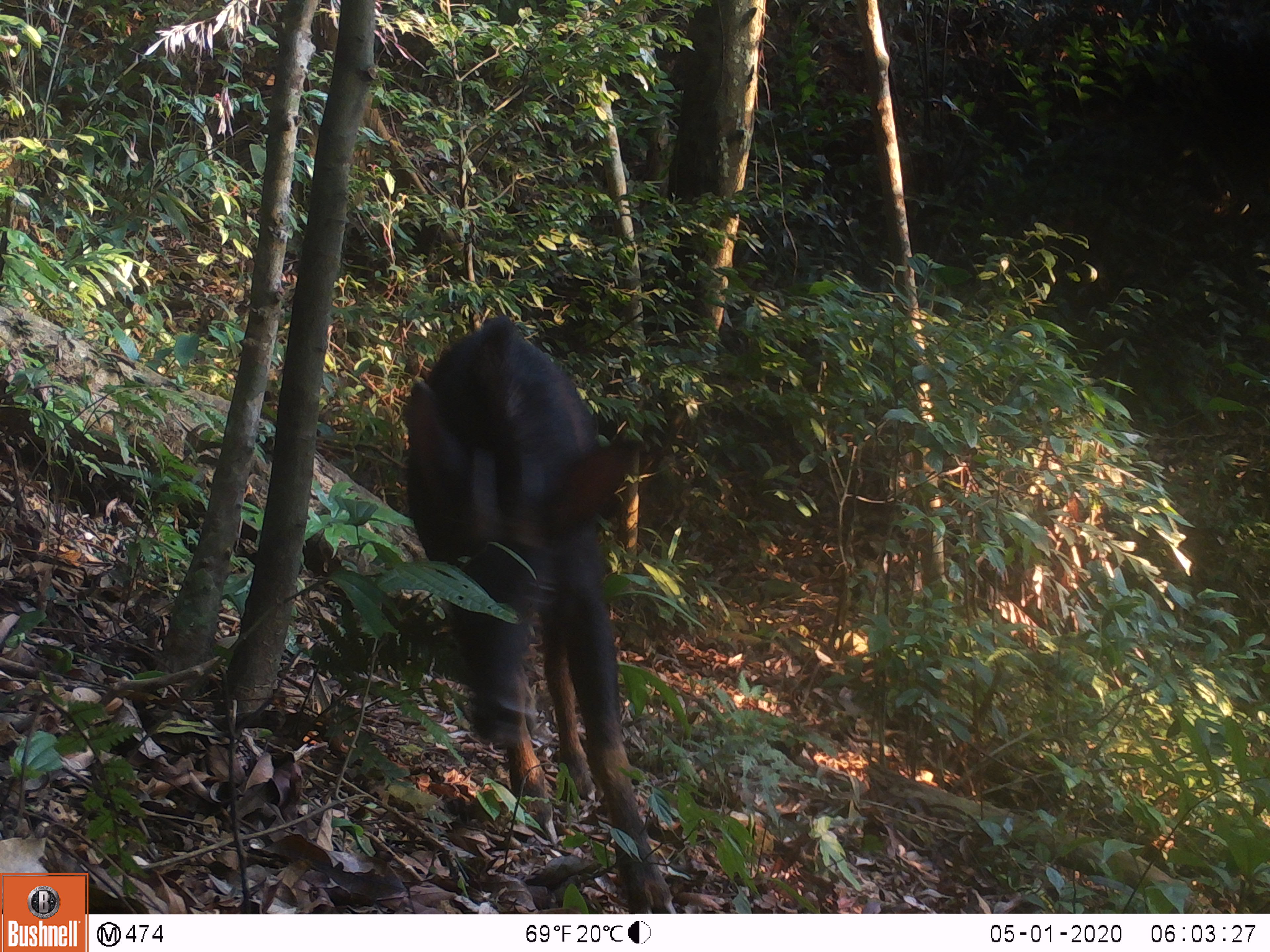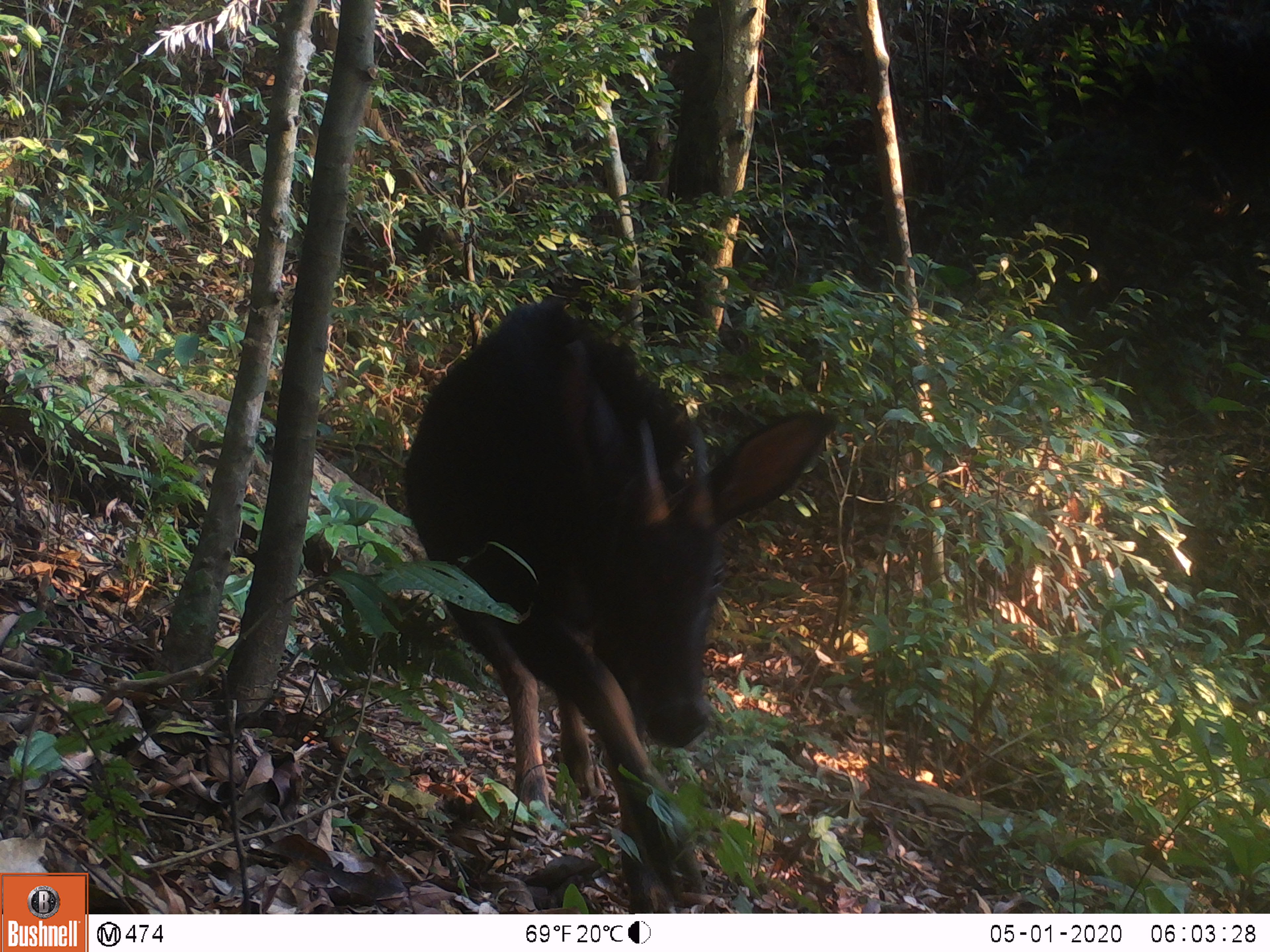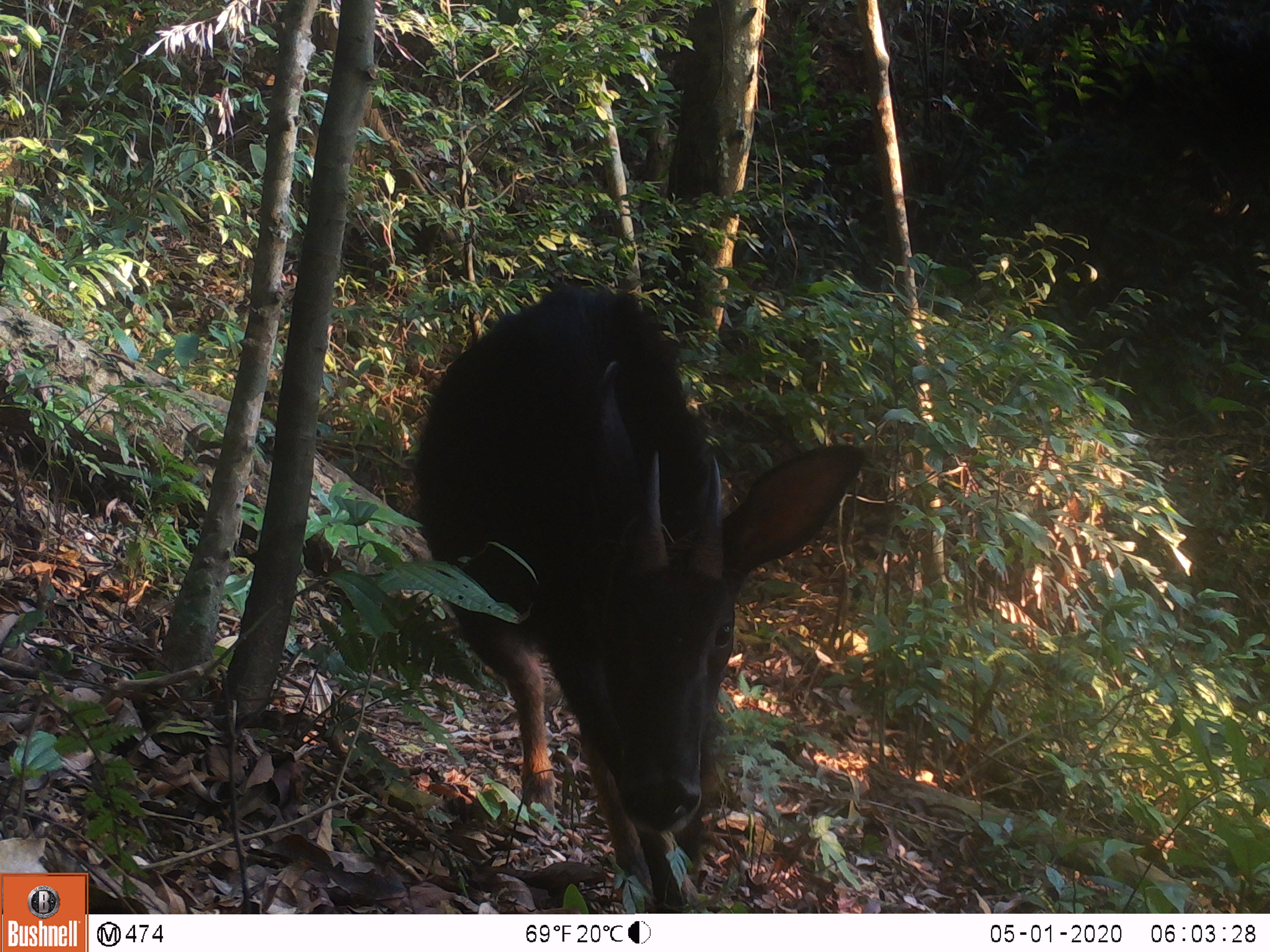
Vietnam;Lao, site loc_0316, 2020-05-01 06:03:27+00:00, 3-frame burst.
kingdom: Animalia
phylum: Chordata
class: Mammalia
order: Artiodactyla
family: Bovidae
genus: Capricornis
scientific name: Capricornis sumatraensis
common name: chinese serow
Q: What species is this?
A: Chinese serow (Capricornis sumatraensis).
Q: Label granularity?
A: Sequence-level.